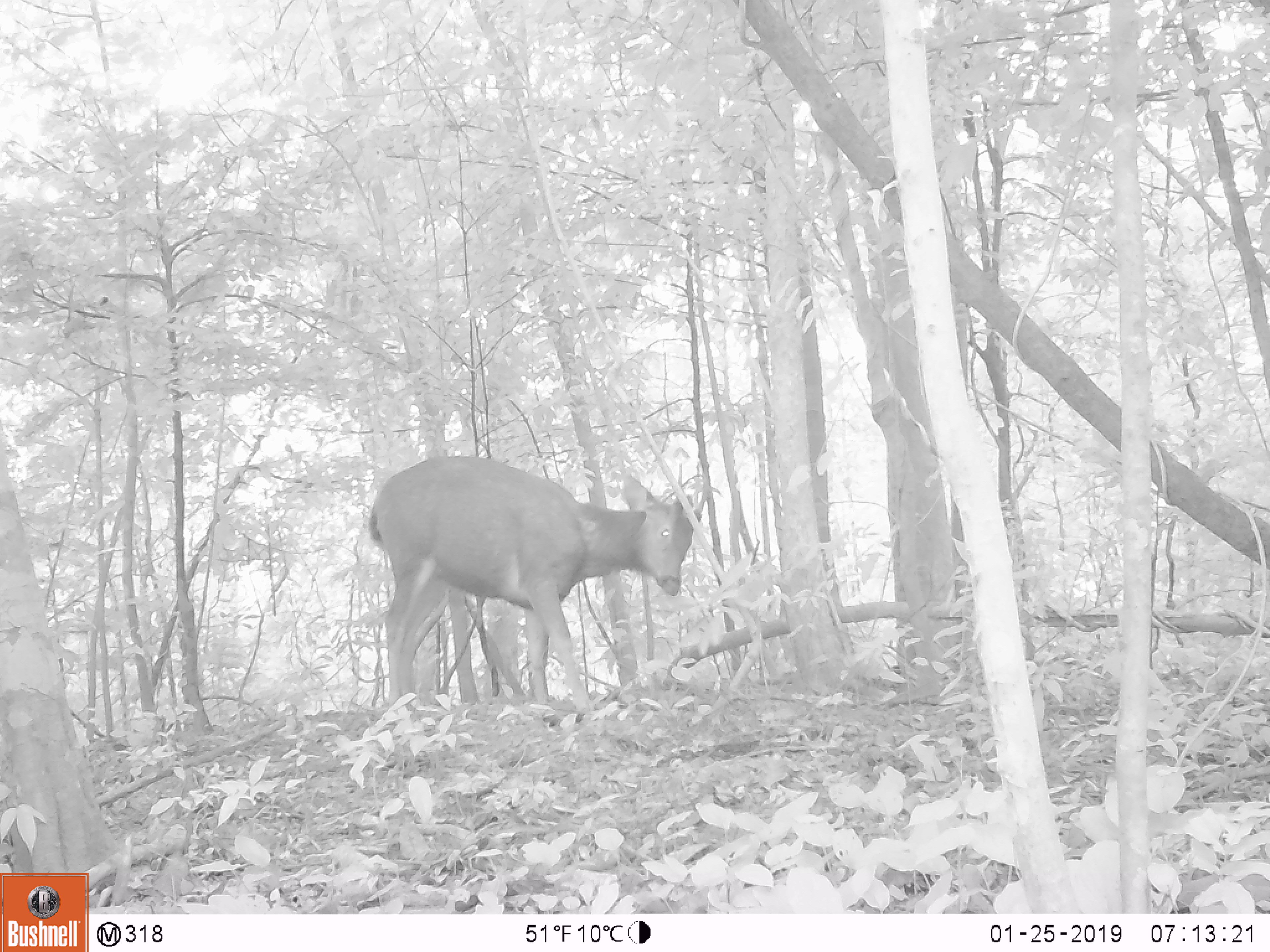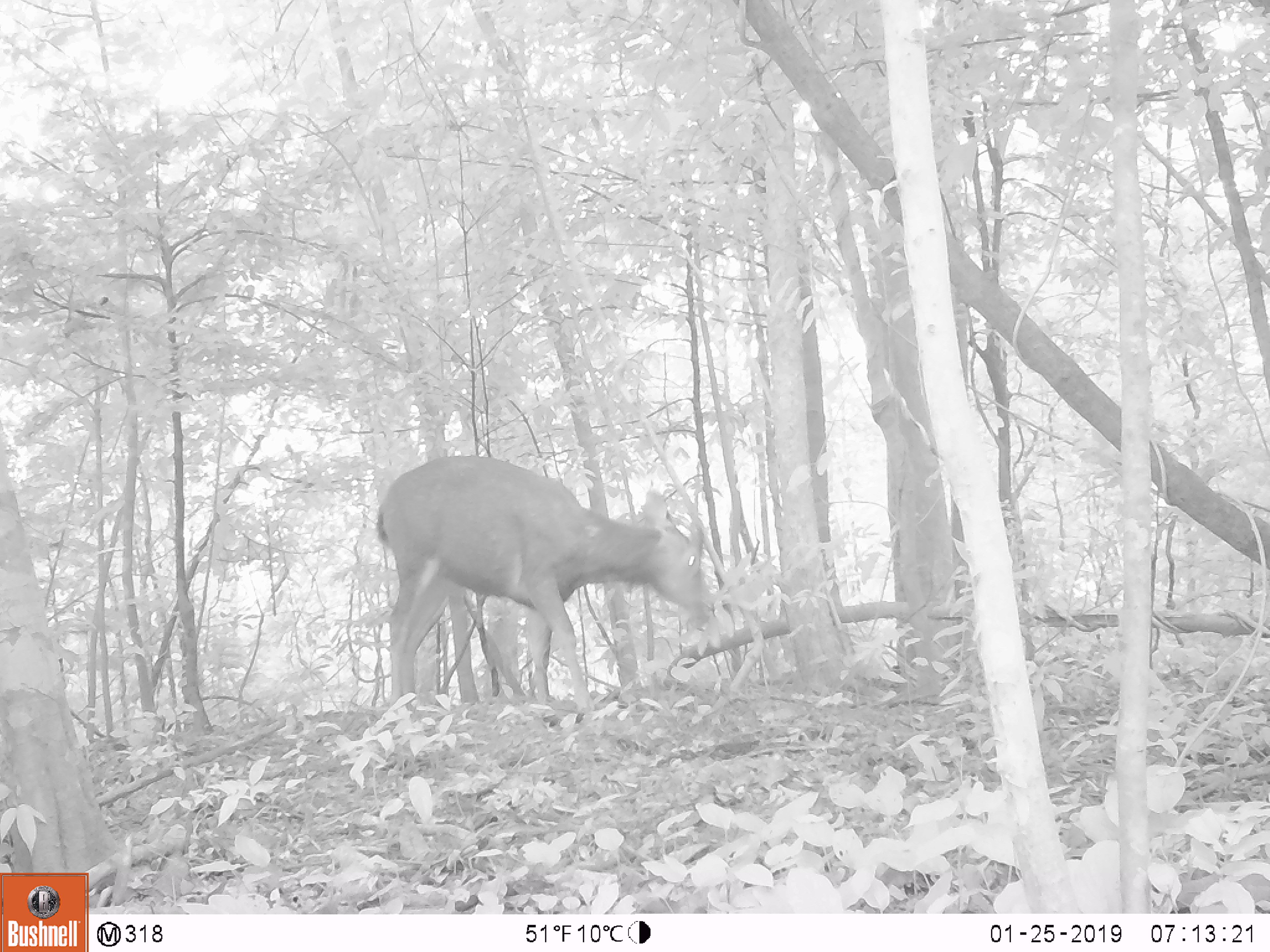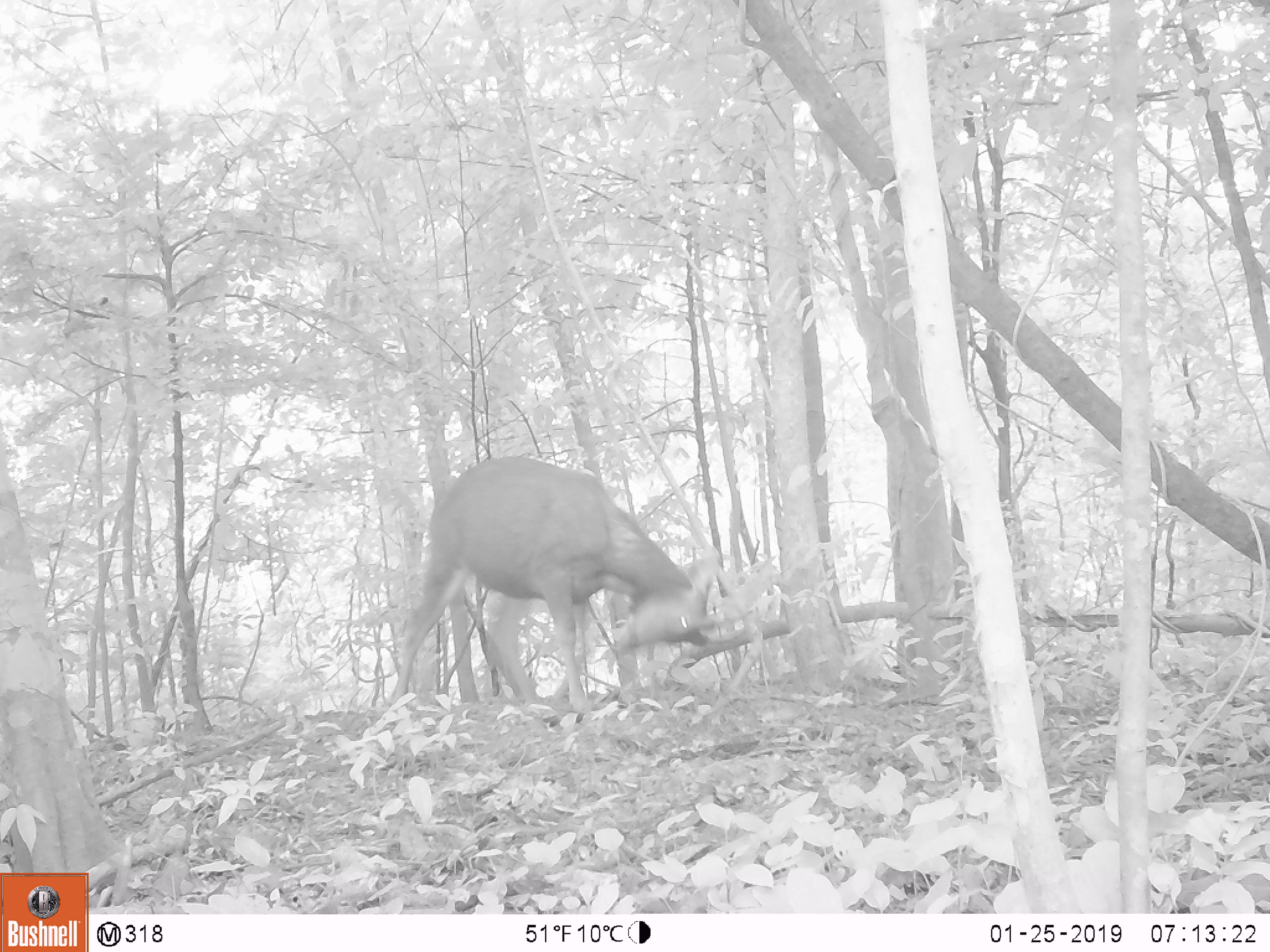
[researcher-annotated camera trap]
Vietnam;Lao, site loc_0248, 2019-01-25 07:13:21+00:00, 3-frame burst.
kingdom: Animalia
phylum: Chordata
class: Mammalia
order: Artiodactyla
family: Cervidae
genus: Rusa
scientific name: Rusa unicolor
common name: sambar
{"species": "sambar (Rusa unicolor)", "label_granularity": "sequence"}